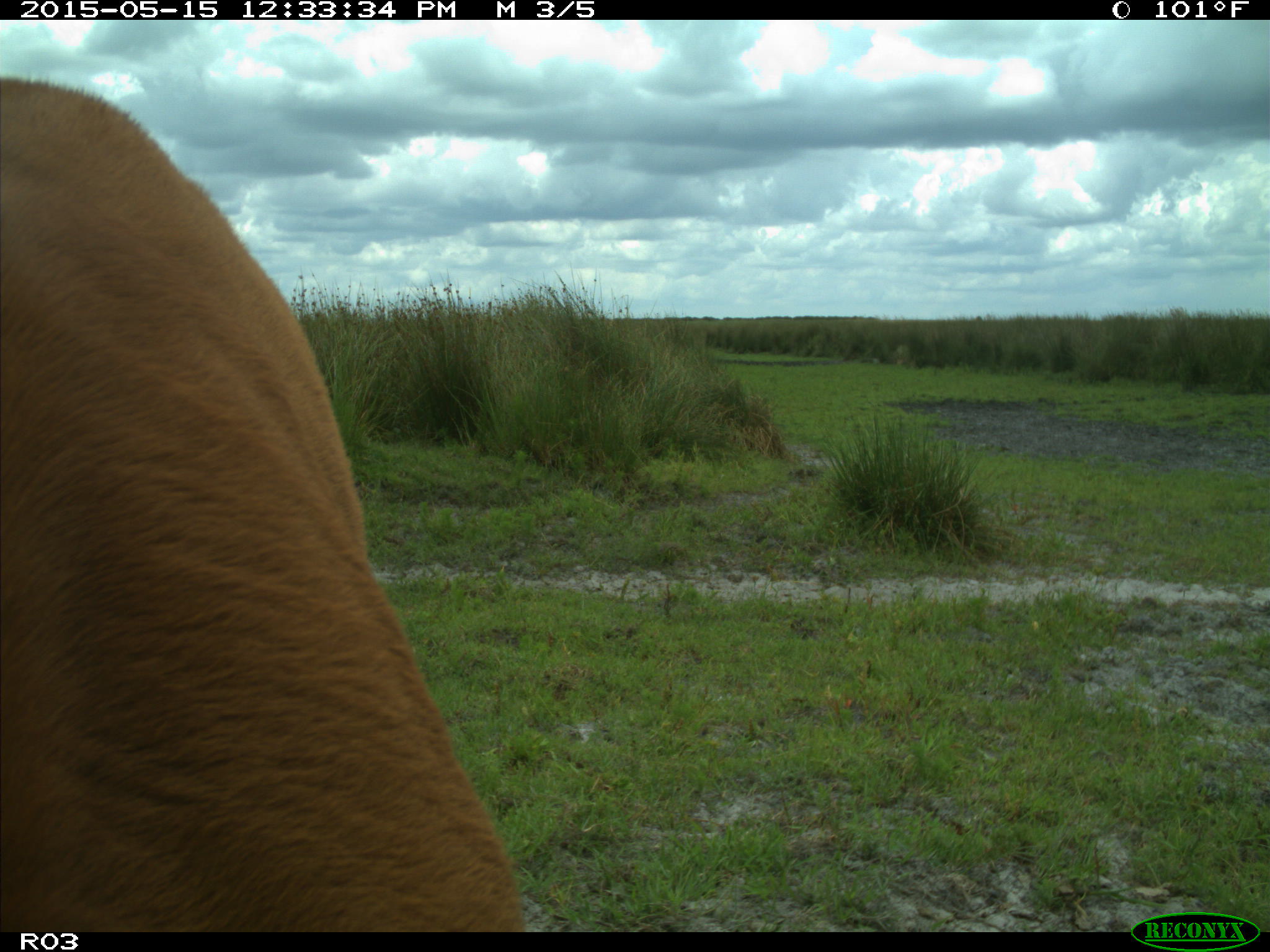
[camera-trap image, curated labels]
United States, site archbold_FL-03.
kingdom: Animalia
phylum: Chordata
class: Mammalia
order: Artiodactyla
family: Bovidae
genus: Bos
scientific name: Bos taurus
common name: domestic cow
Bos taurus (domestic cow).